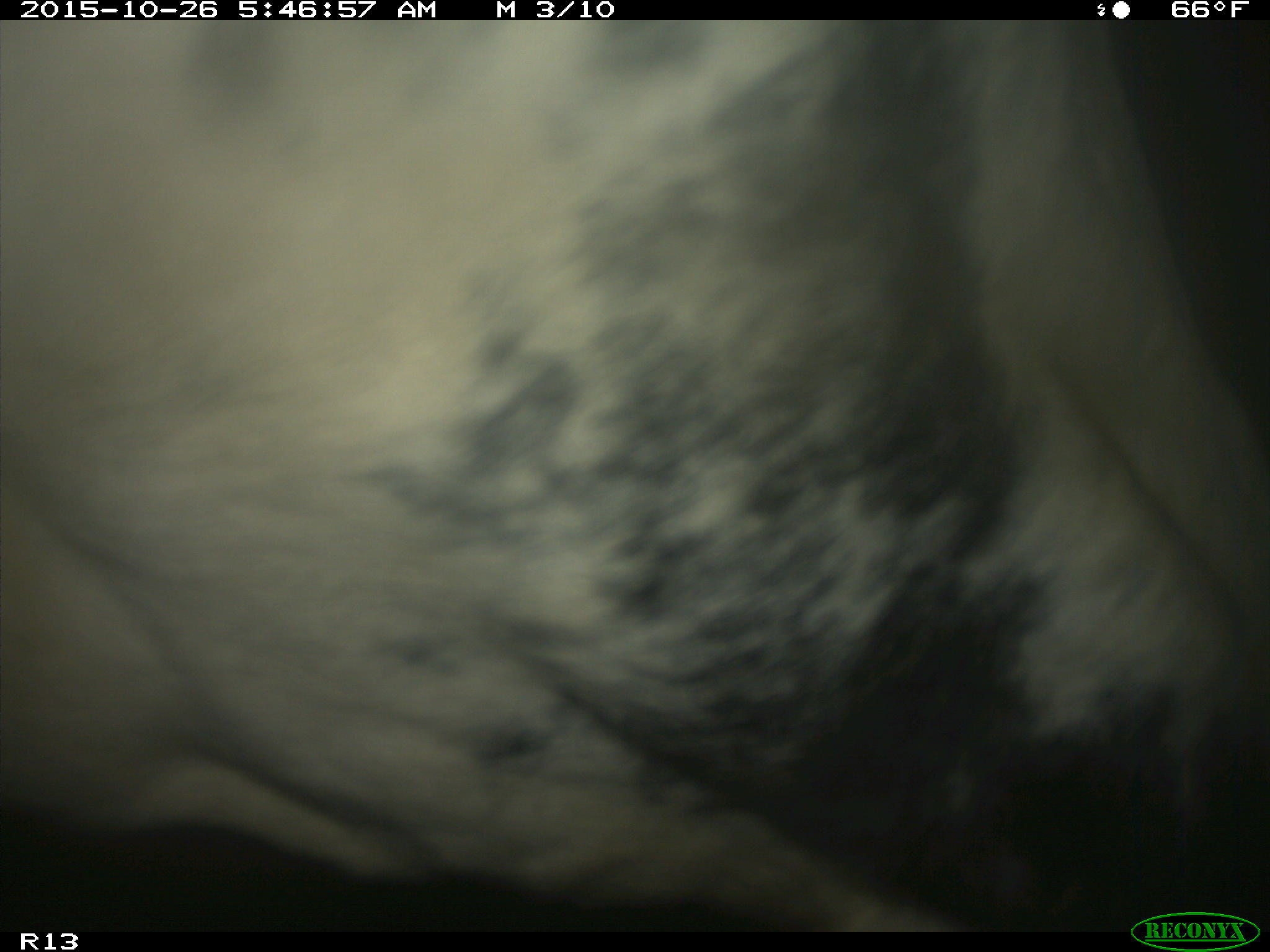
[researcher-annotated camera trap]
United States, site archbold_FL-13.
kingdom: Animalia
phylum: Chordata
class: Mammalia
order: Artiodactyla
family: Bovidae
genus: Bos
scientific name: Bos taurus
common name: domestic cow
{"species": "Bos taurus (domestic cow)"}